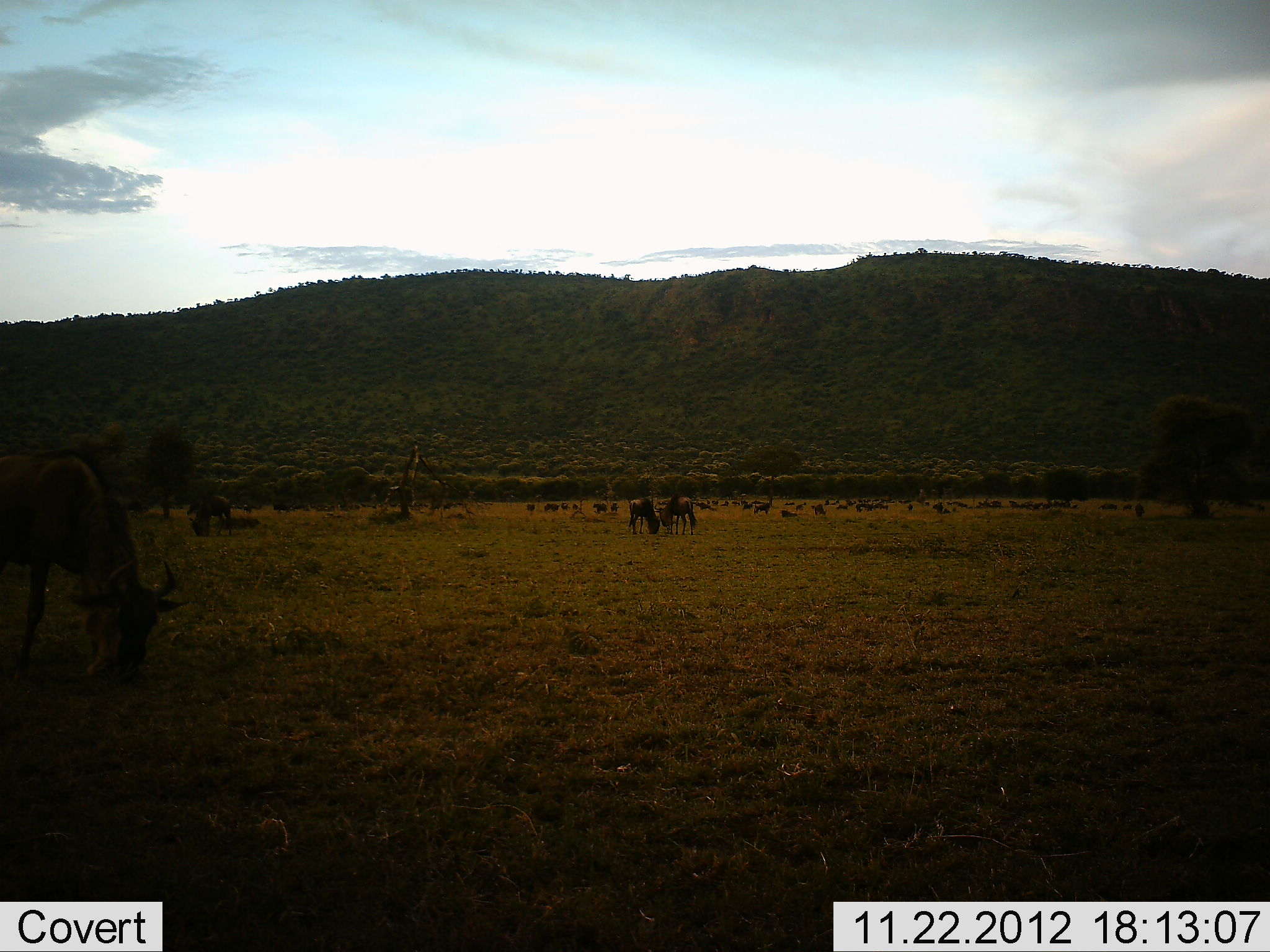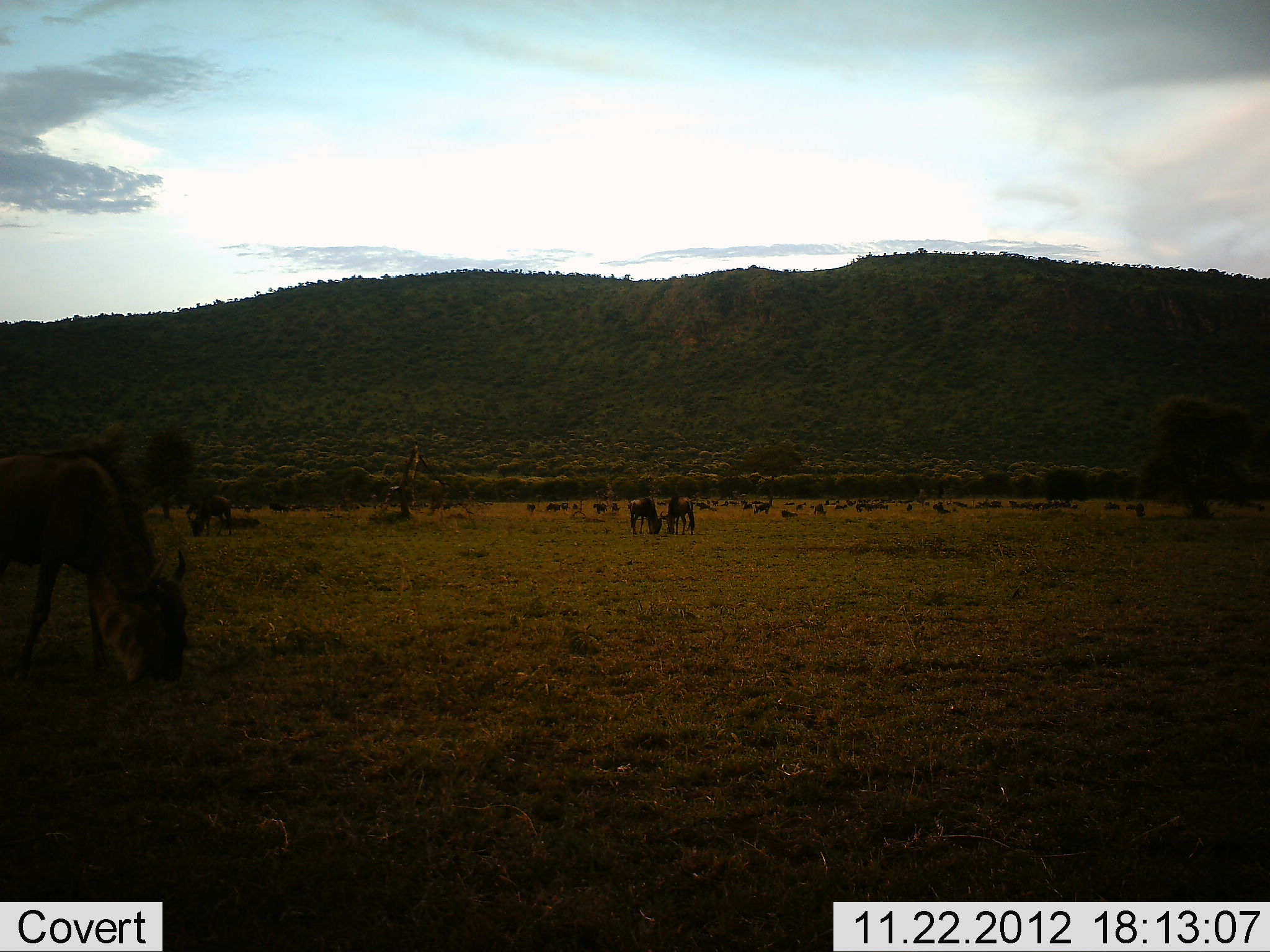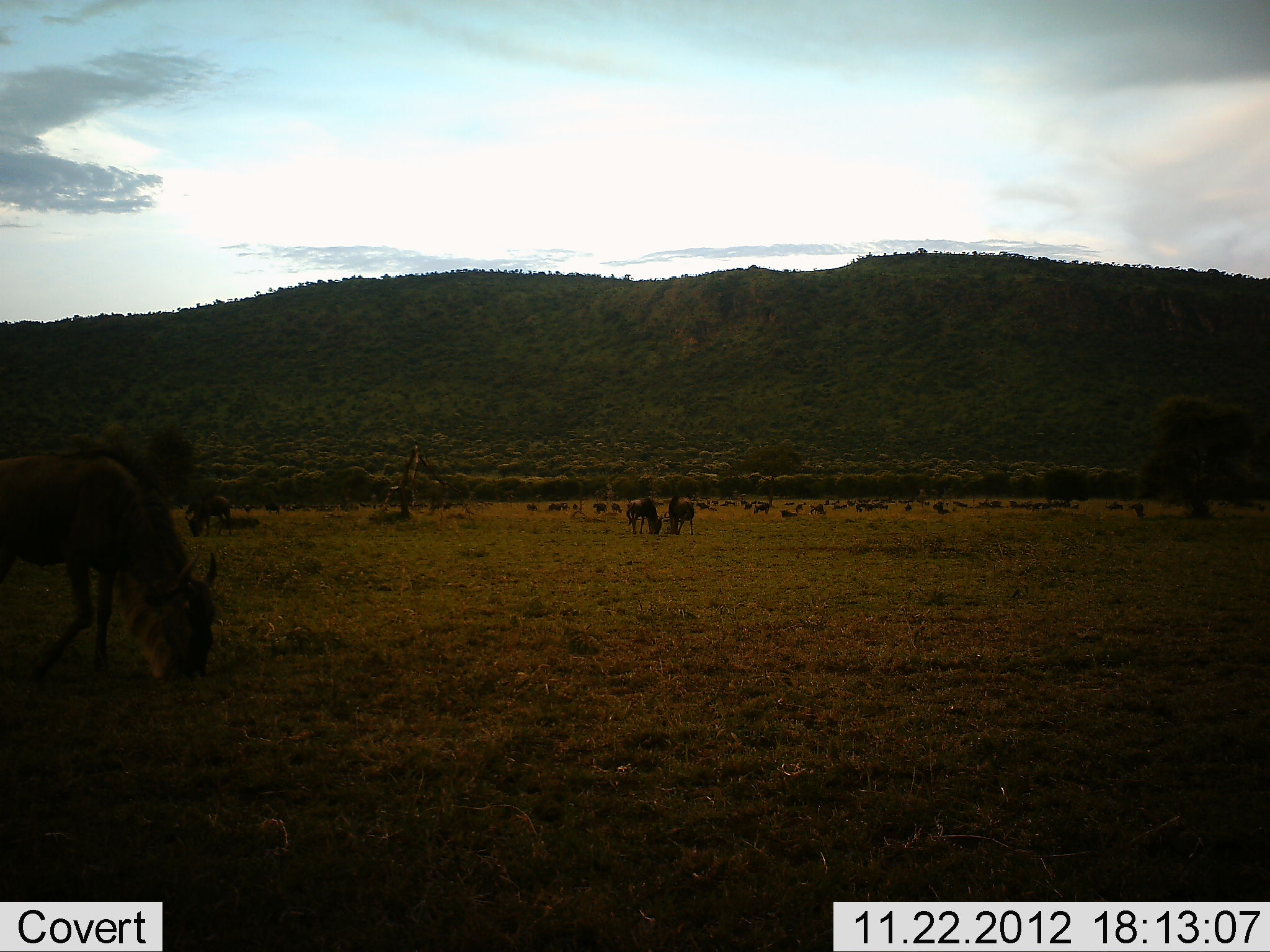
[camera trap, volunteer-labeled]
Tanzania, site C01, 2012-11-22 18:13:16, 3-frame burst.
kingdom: Animalia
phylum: Chordata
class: Mammalia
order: Artiodactyla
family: Bovidae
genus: Connochaetes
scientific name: Connochaetes taurinus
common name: blue wildebeest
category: wildebeest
Wildebeest (blue wildebeest) (Connochaetes taurinus), count 11-50. Behavior (volunteer vote fractions): standing 52%, resting 13%, moving 13%, interacting 0%. Young present (vote fraction): 4%. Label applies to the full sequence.